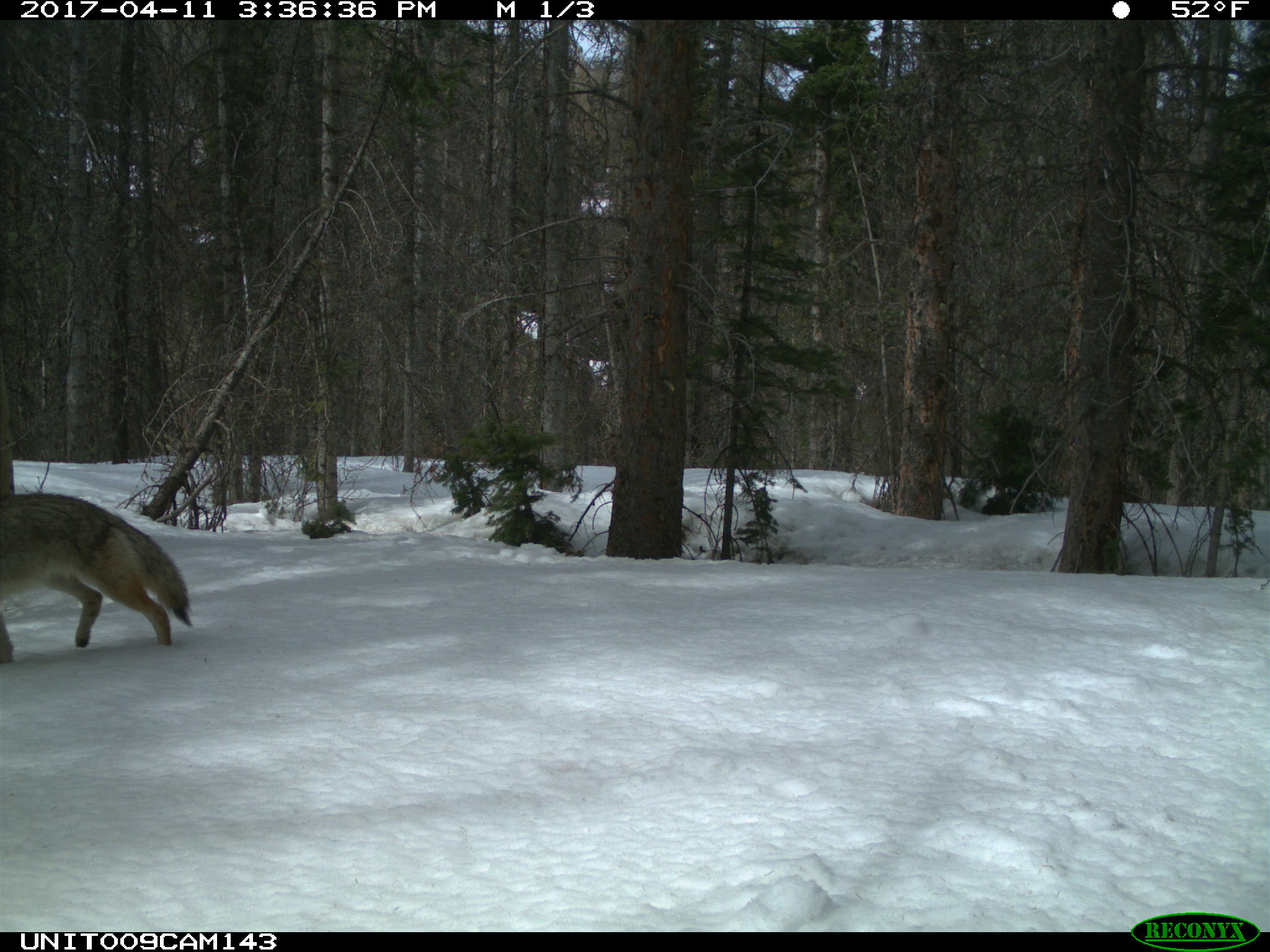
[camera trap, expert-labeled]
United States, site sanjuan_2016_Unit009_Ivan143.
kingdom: Animalia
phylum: Chordata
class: Mammalia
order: Carnivora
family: Canidae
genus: Canis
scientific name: Canis latrans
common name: coyote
Canis latrans (coyote).